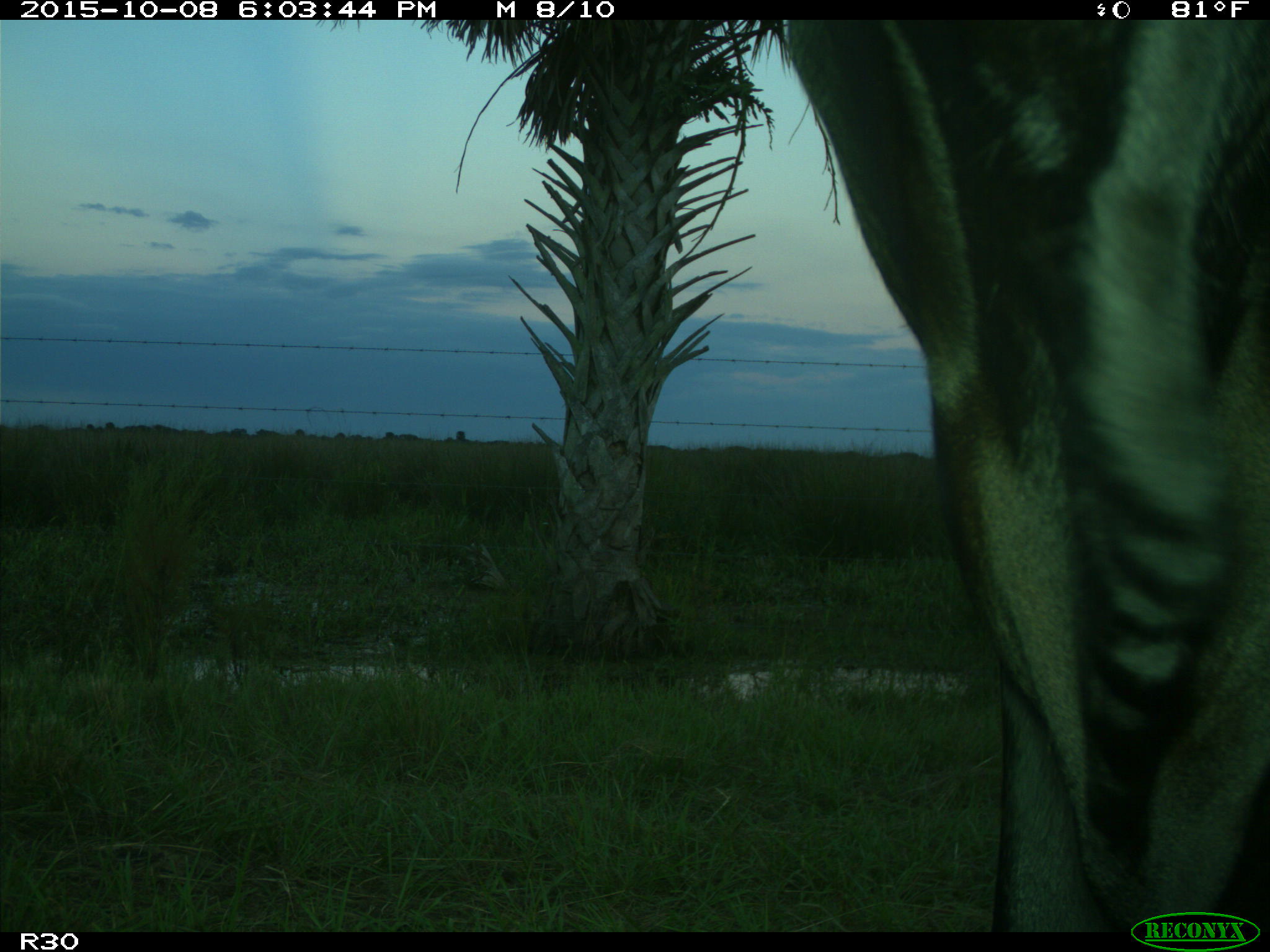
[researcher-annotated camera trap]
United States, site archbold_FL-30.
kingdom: Animalia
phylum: Chordata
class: Mammalia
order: Artiodactyla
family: Bovidae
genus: Bos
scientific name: Bos taurus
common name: domestic cow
Bos taurus (domestic cow).